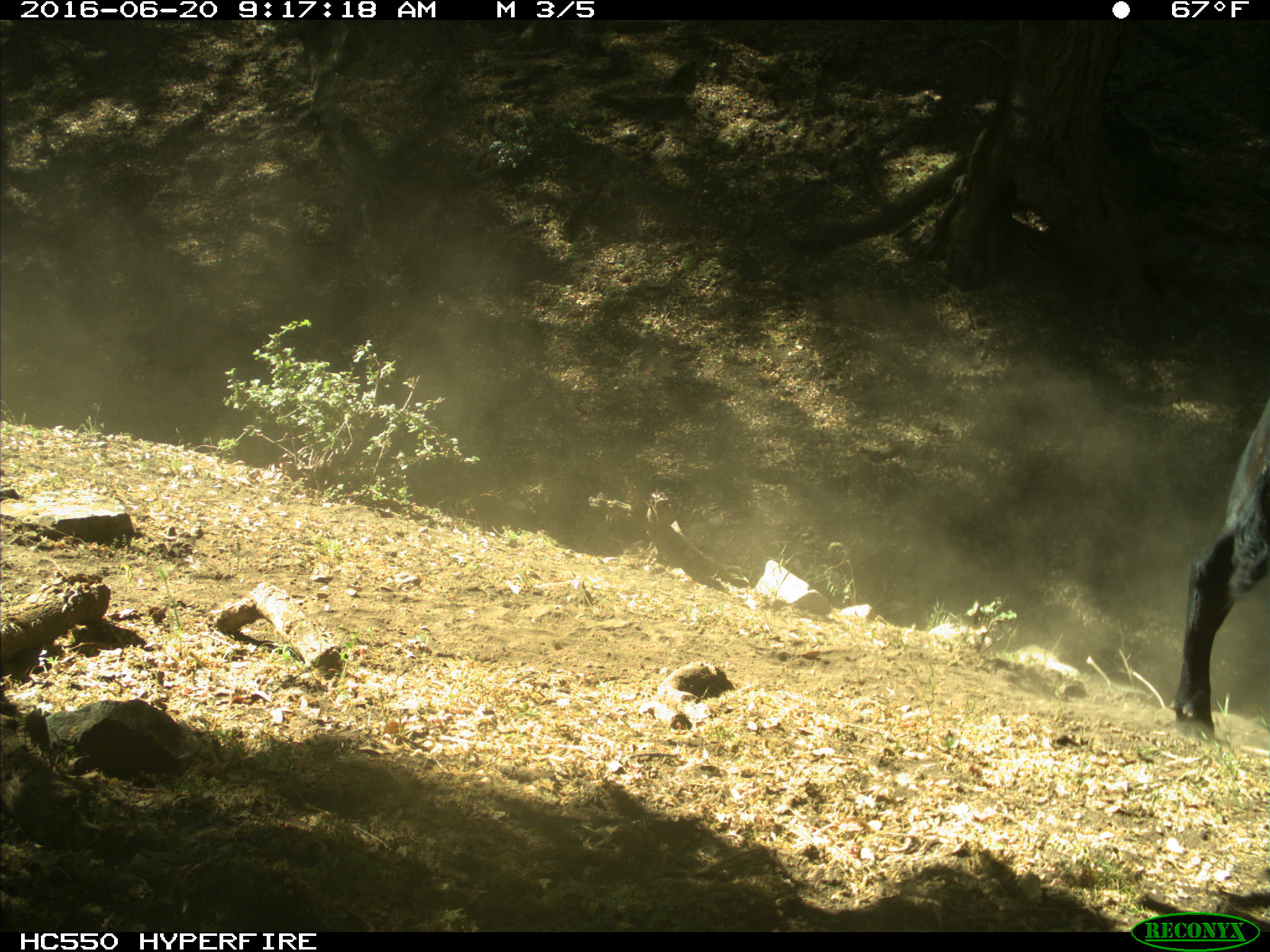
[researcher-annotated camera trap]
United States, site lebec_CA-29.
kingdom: Animalia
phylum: Chordata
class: Mammalia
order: Artiodactyla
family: Bovidae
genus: Bos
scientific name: Bos taurus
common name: domestic cow